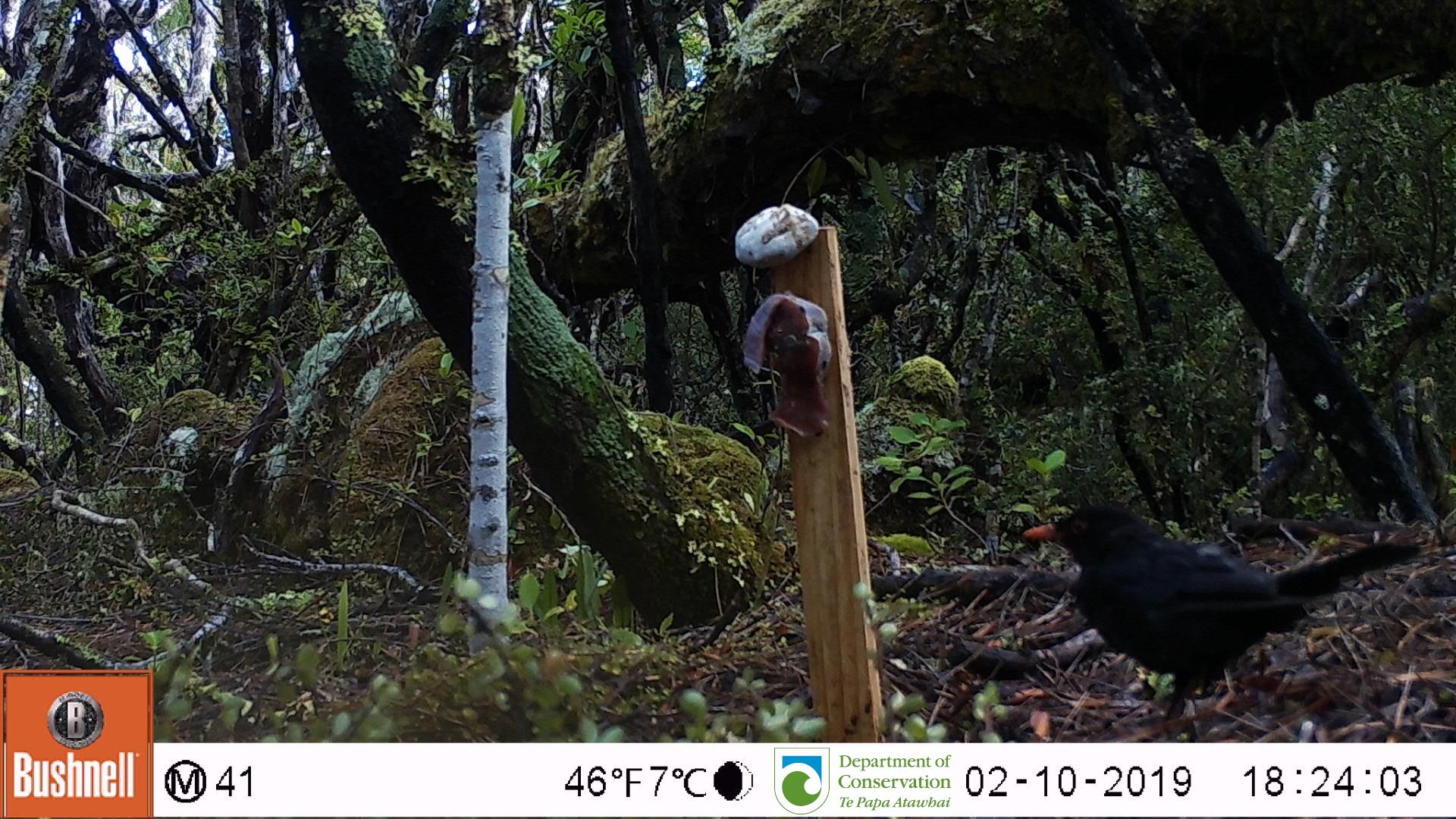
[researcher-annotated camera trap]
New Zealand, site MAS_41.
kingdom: Animalia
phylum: Chordata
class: Aves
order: Passeriformes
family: Turdidae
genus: Turdus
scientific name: Turdus merula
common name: eurasian blackbird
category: blackbird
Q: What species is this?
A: Blackbird (eurasian blackbird) (Turdus merula).